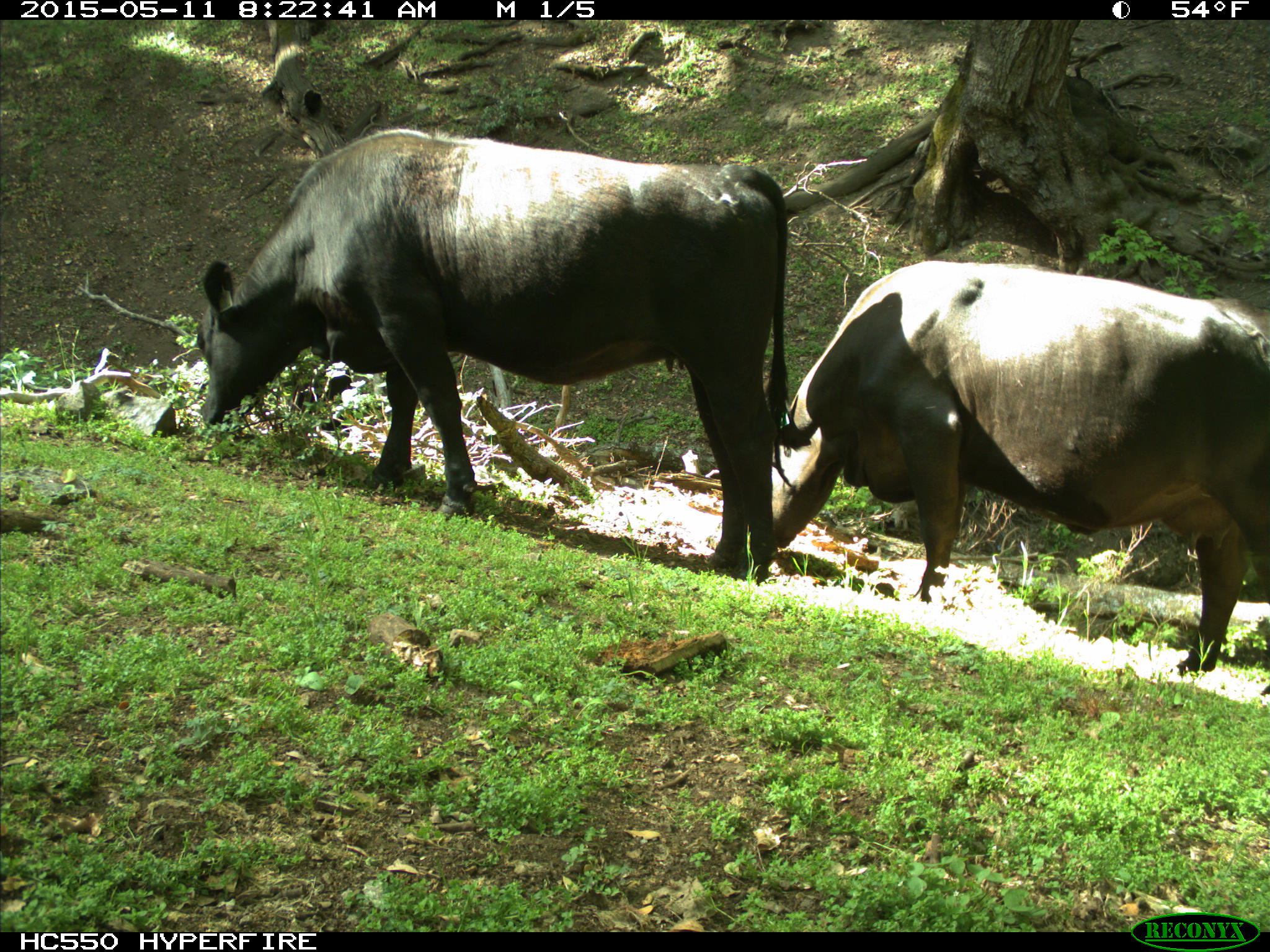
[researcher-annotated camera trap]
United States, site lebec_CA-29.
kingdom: Animalia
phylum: Chordata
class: Mammalia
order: Artiodactyla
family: Bovidae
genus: Bos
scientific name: Bos taurus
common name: domestic cow